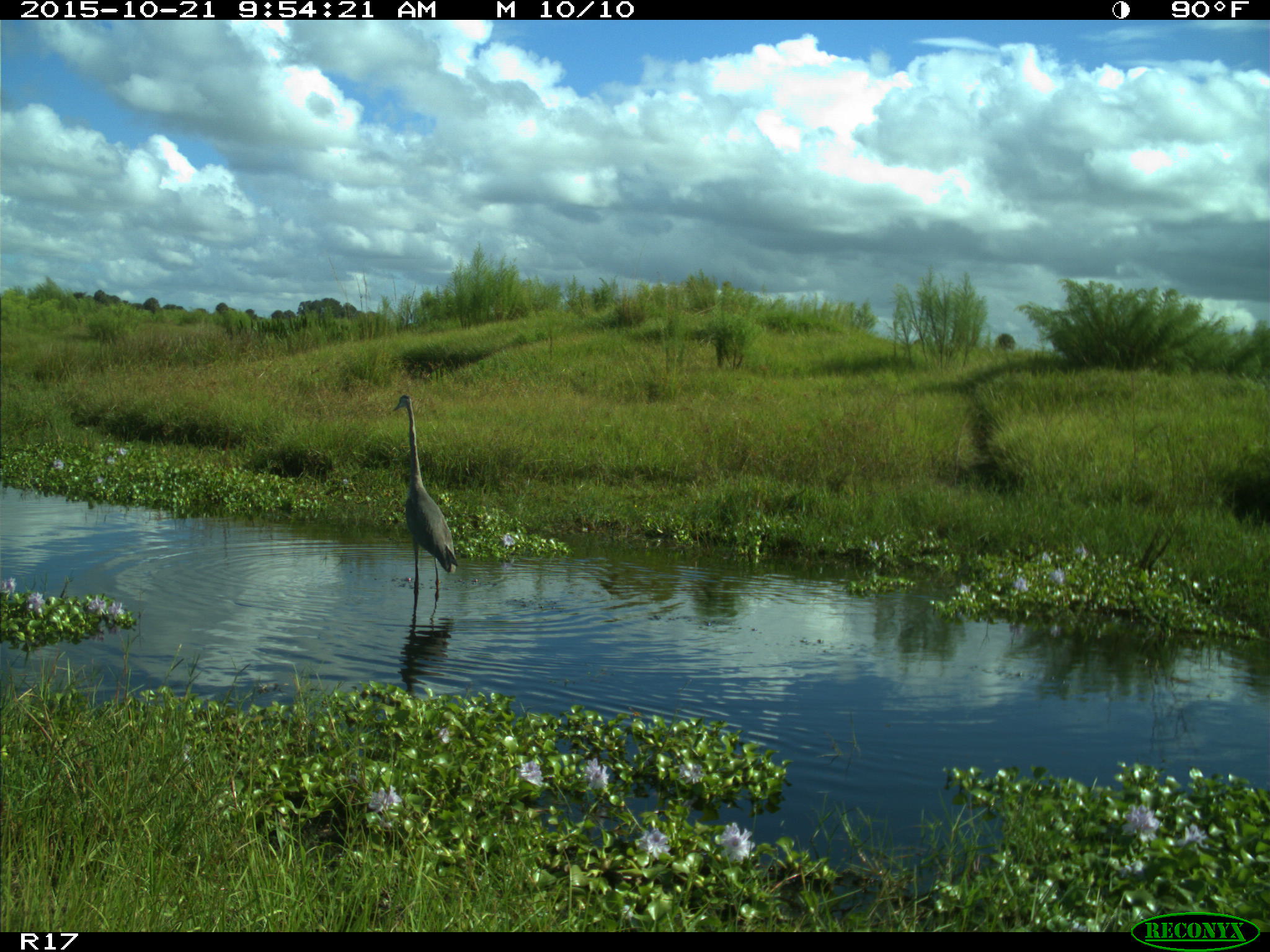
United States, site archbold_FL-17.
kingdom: Animalia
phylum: Chordata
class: Aves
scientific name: Aves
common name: birds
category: unidentified bird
Unidentified bird (birds) (Aves).